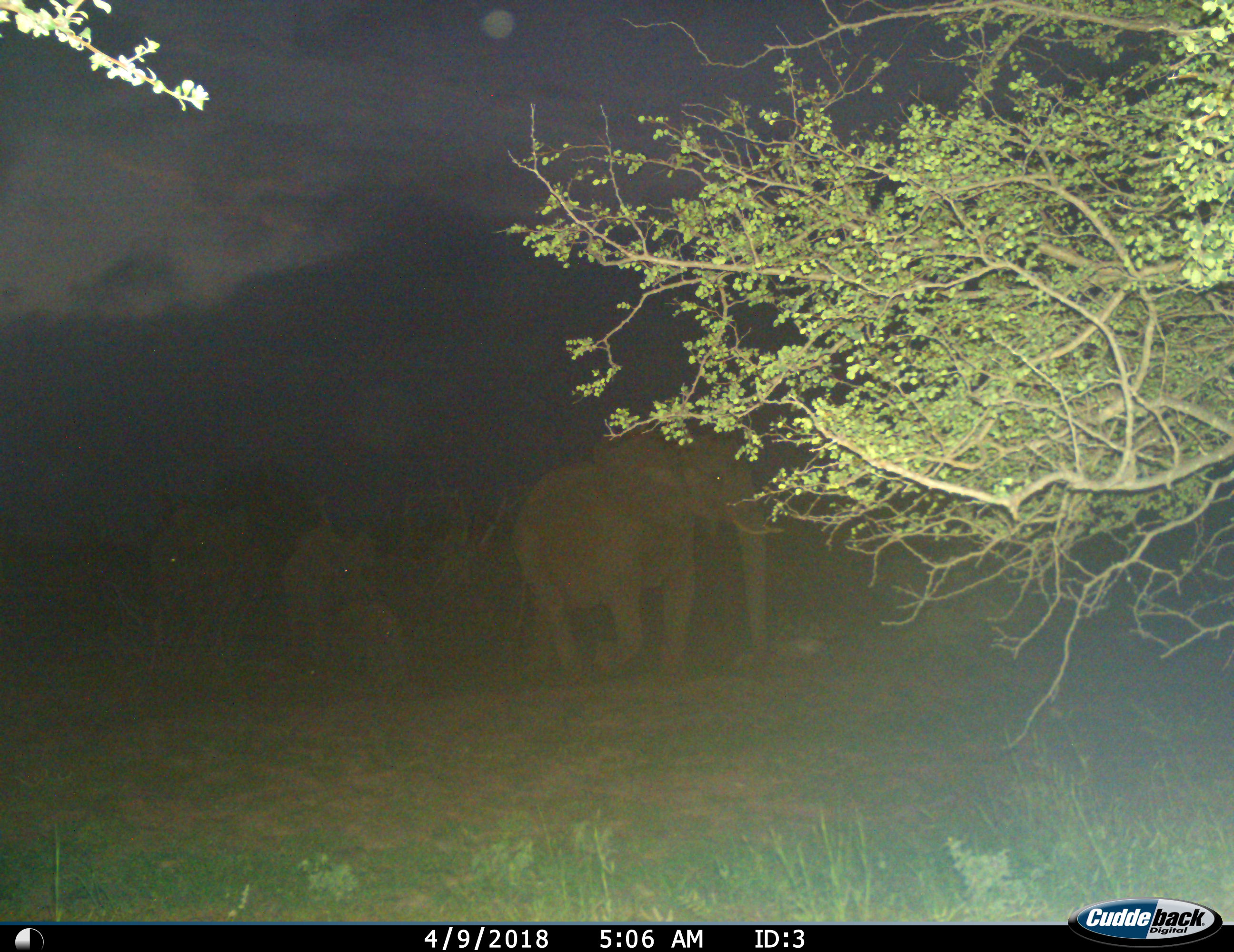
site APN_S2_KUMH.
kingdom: Animalia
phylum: Chordata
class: Mammalia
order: Proboscidea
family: Elephantidae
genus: Loxodonta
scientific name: Loxodonta africana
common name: african bush elephant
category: elephant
Elephant (african bush elephant) (Loxodonta africana), count 3. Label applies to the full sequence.